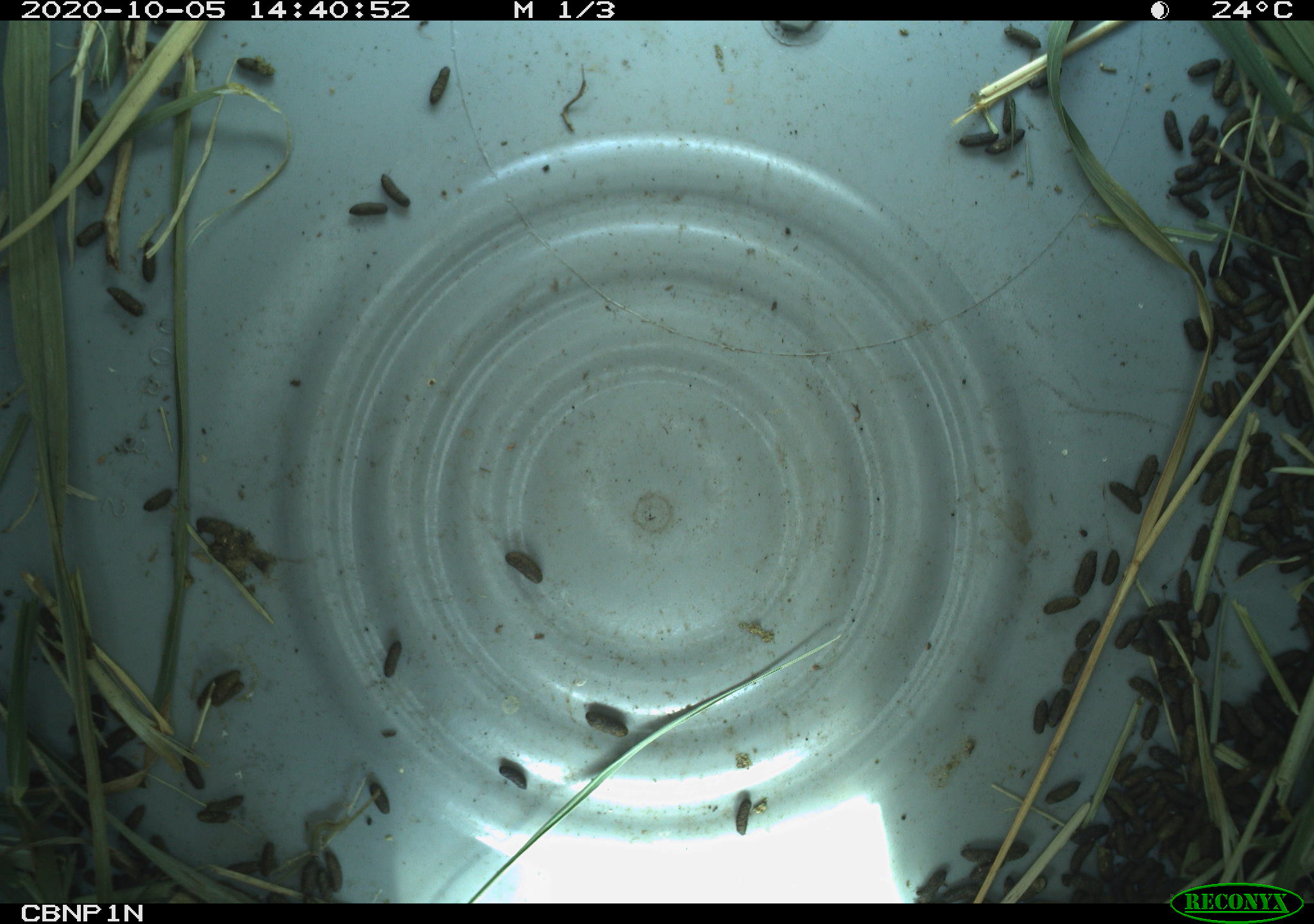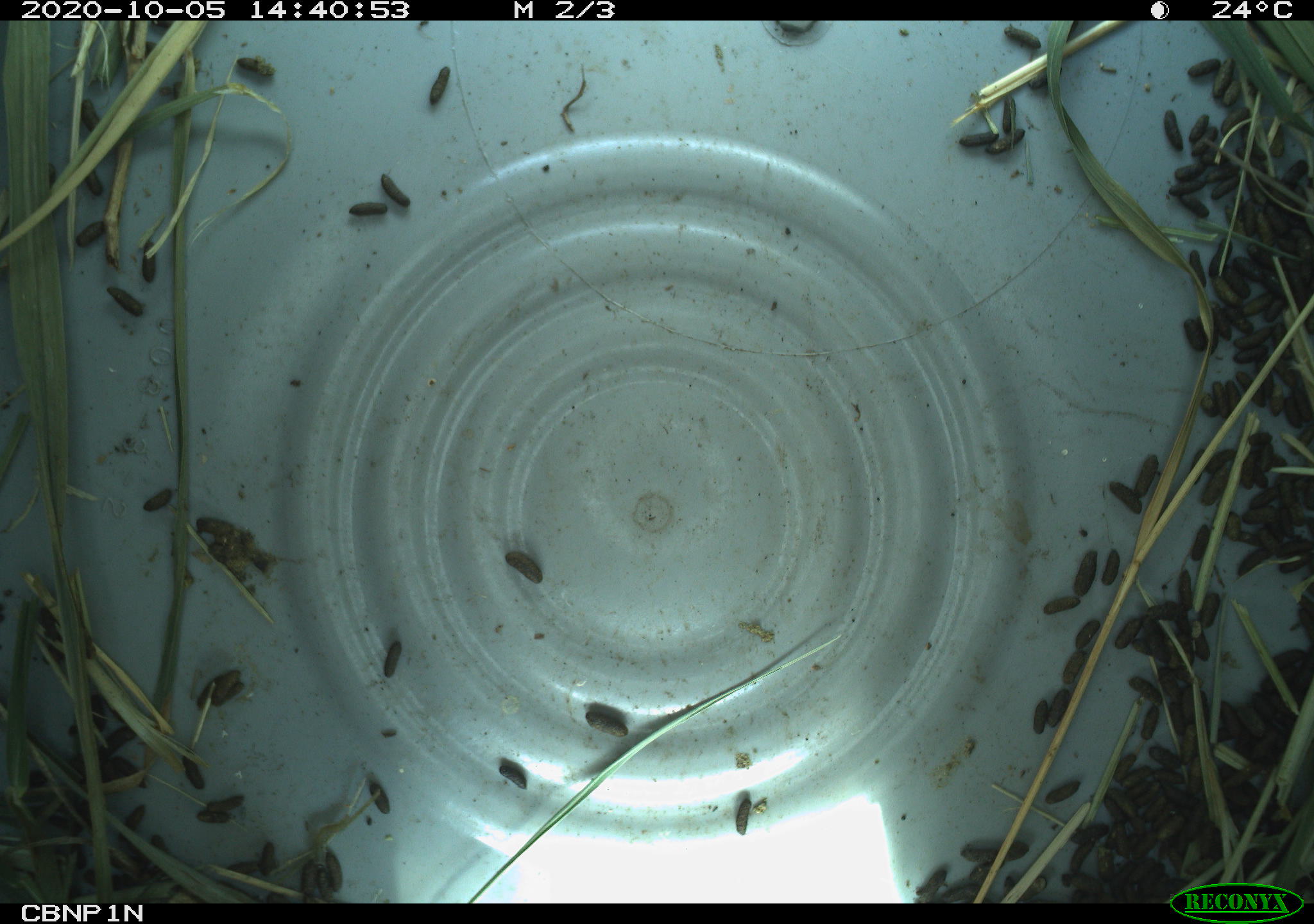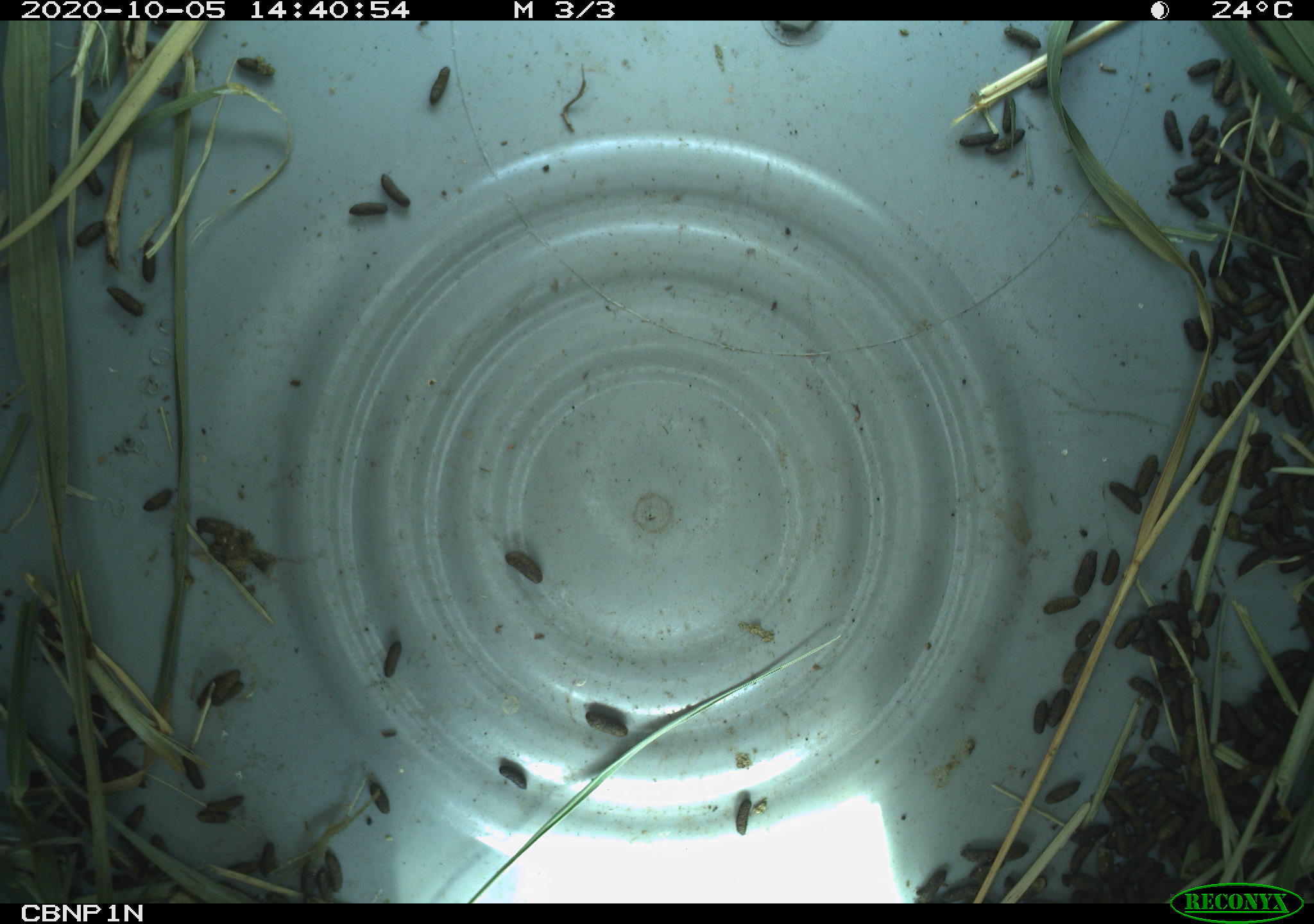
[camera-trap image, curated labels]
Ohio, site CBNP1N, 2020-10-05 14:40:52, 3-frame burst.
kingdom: Animalia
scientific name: Animalia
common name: animal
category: invertebrate